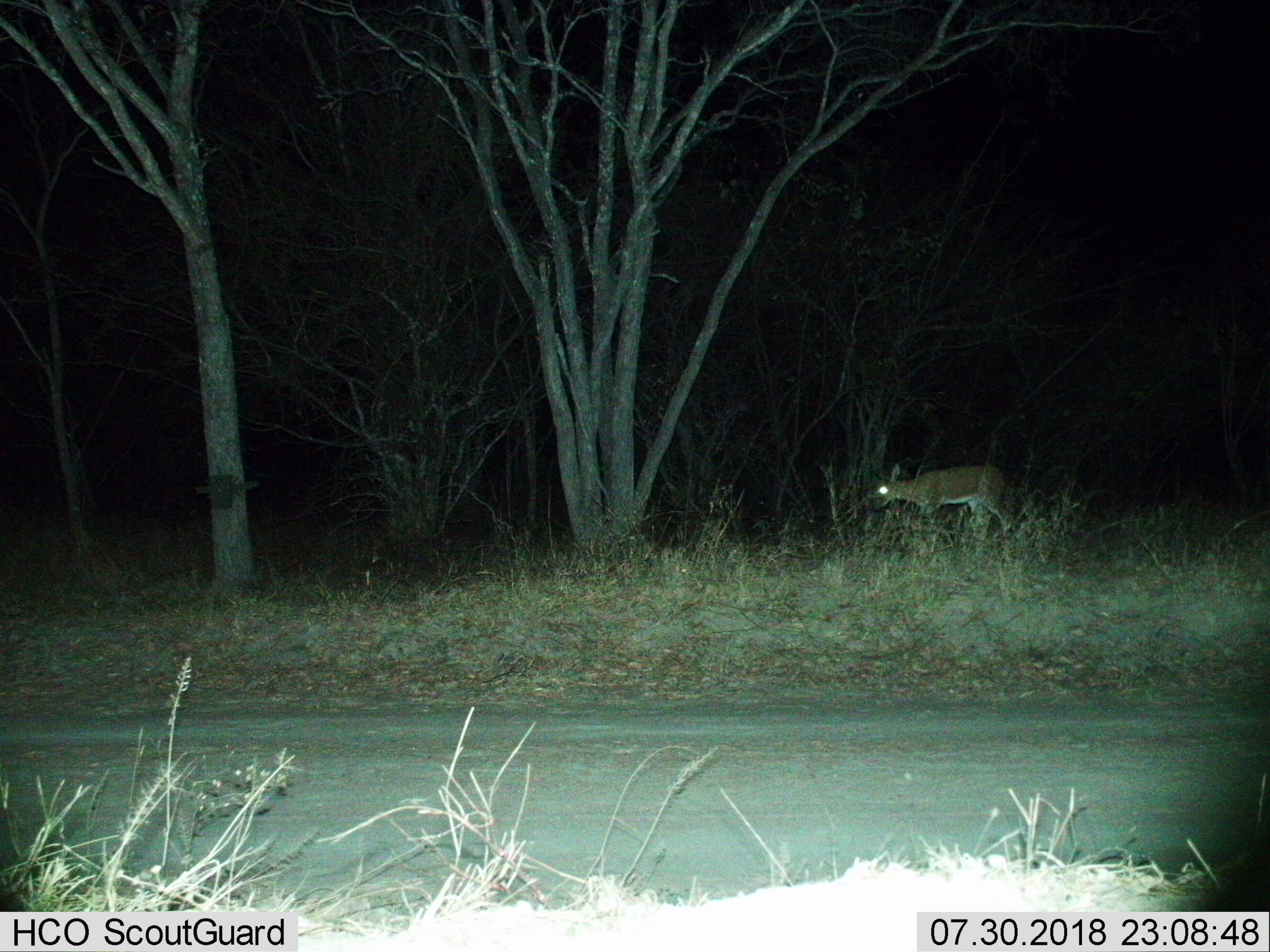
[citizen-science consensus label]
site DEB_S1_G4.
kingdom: Animalia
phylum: Chordata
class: Mammalia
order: Artiodactyla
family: Bovidae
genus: Sylvicapra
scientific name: Sylvicapra grimmia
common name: common duiker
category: duikercommongrey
Duikercommongrey (common duiker) (Sylvicapra grimmia), count 1. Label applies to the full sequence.